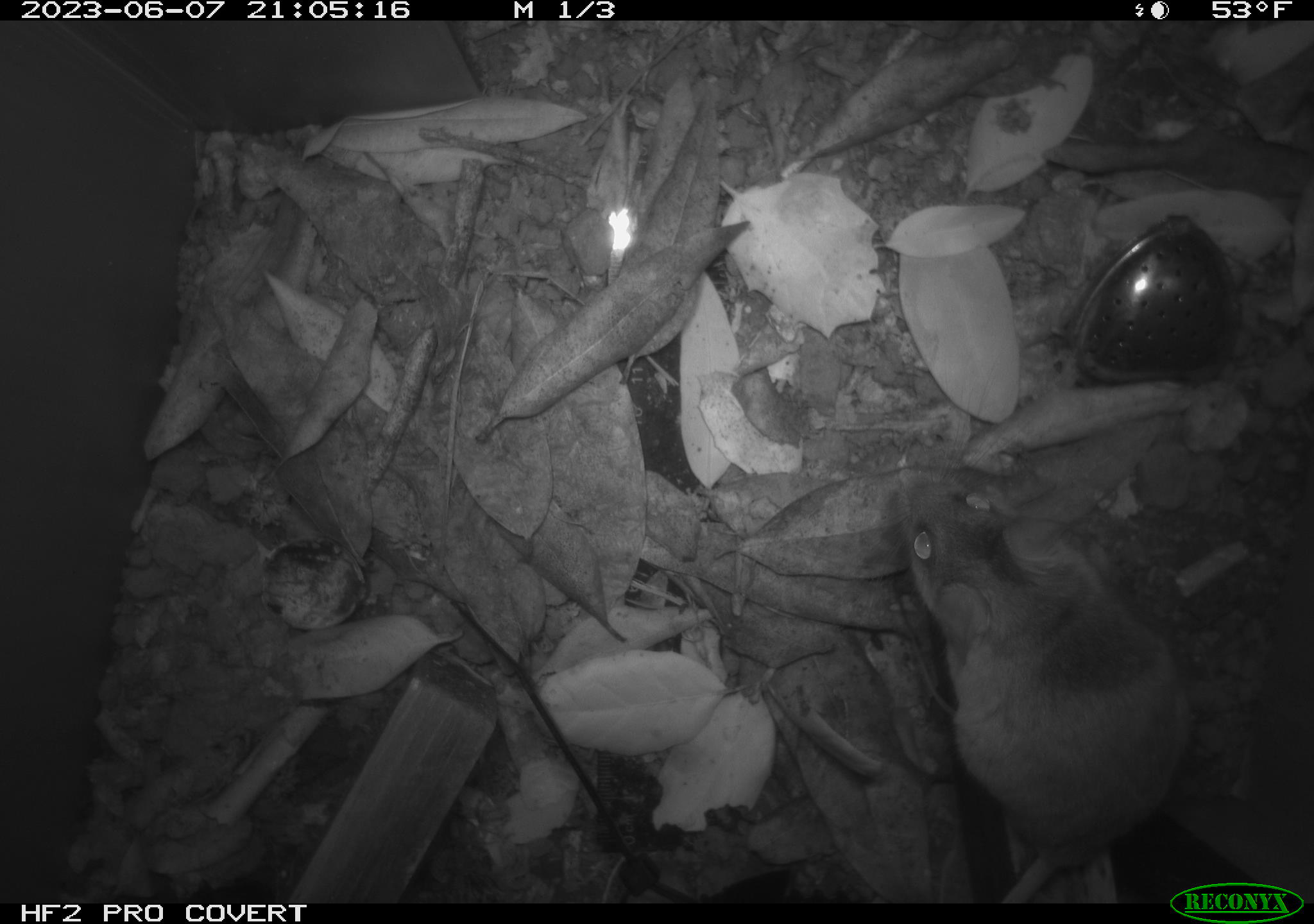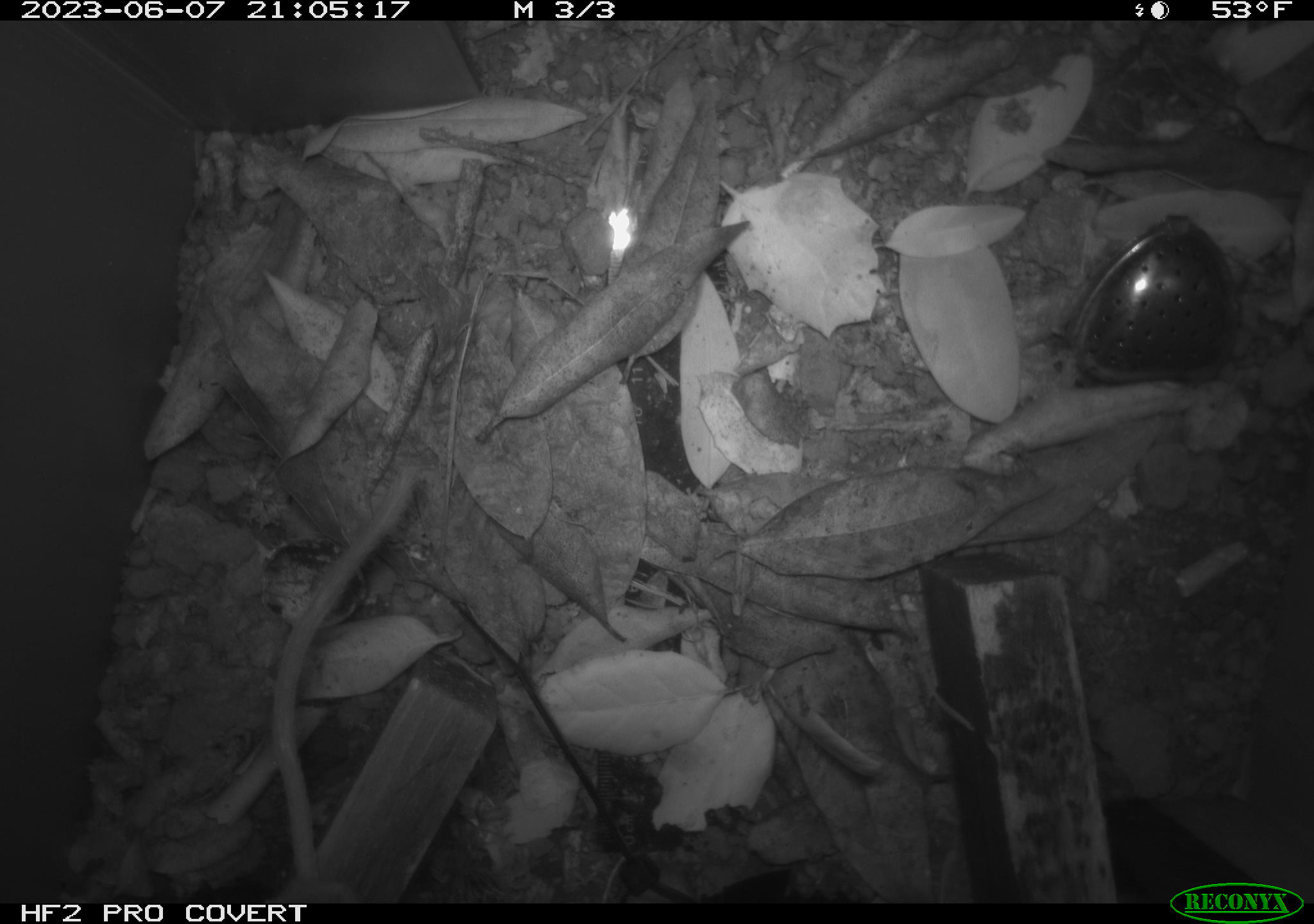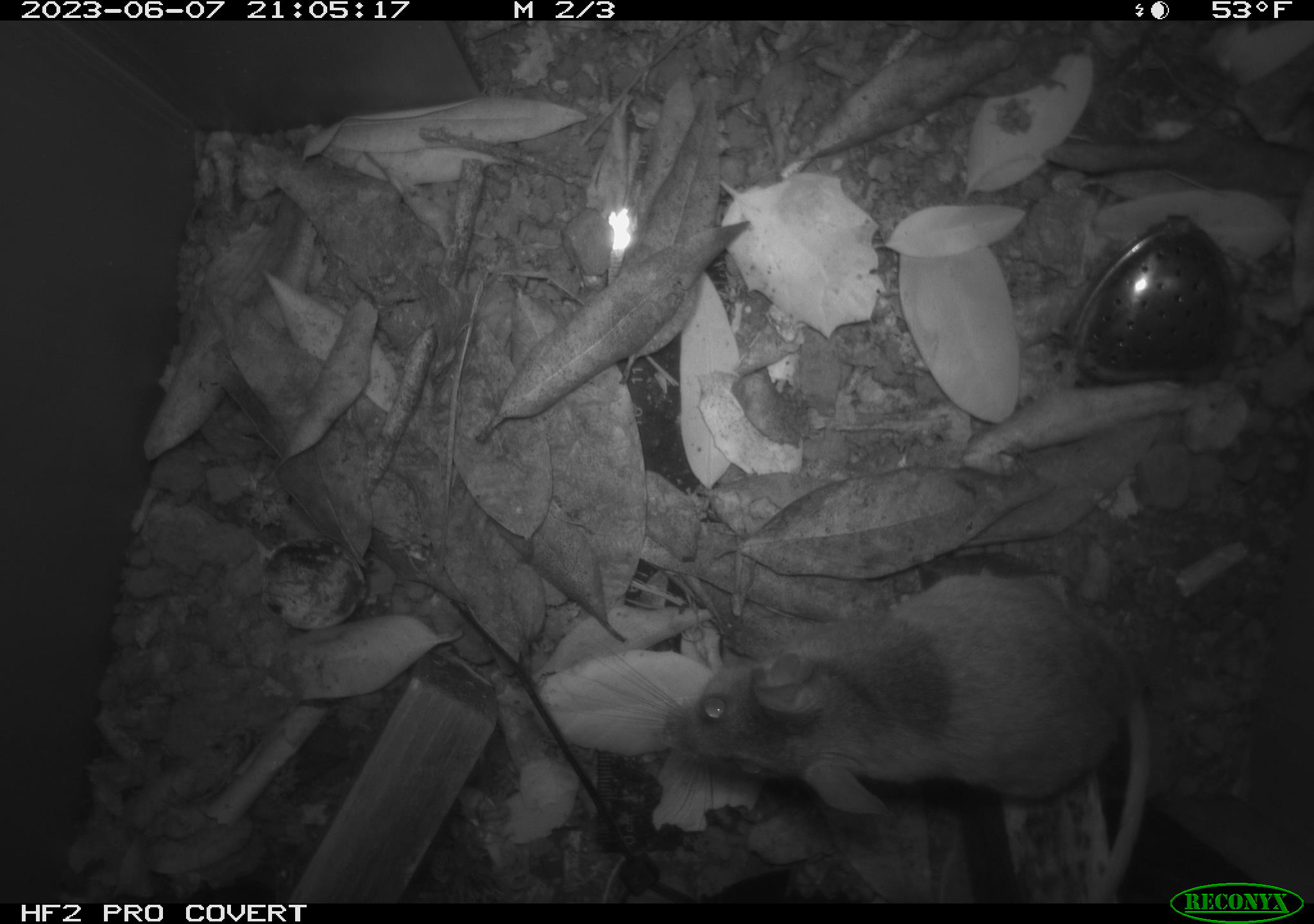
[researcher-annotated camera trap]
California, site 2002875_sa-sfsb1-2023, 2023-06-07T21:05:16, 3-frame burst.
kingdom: Animalia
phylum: Chordata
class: Mammalia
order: Rodentia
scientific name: Rodentia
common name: mouse species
Mouse species (Rodentia).